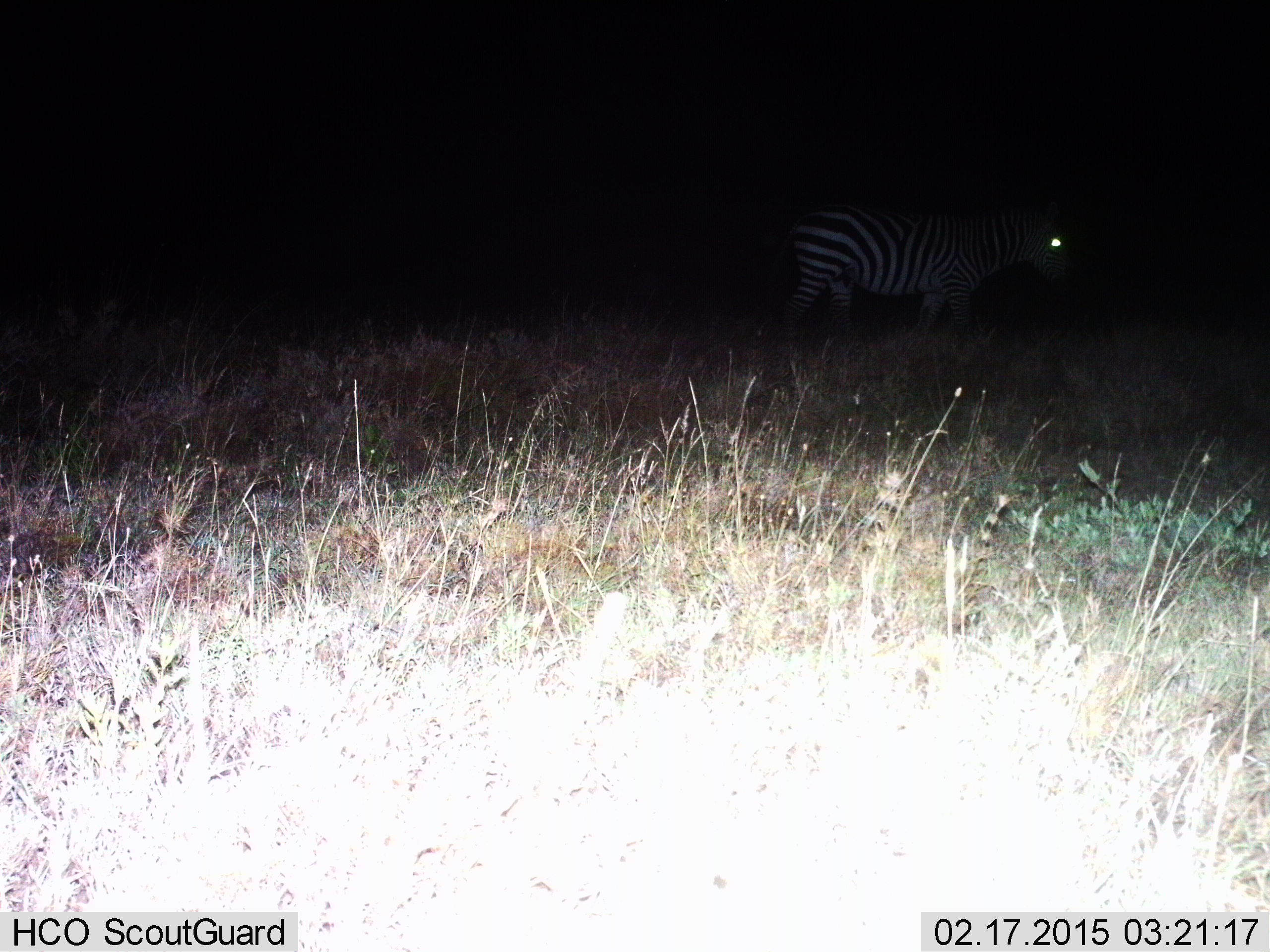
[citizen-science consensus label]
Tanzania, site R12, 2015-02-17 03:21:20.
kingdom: Animalia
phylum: Chordata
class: Mammalia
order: Perissodactyla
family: Equidae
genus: Equus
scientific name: Equus quagga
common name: plains zebra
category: zebra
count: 1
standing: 20%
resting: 0%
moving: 80%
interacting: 0%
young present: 0%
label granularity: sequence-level